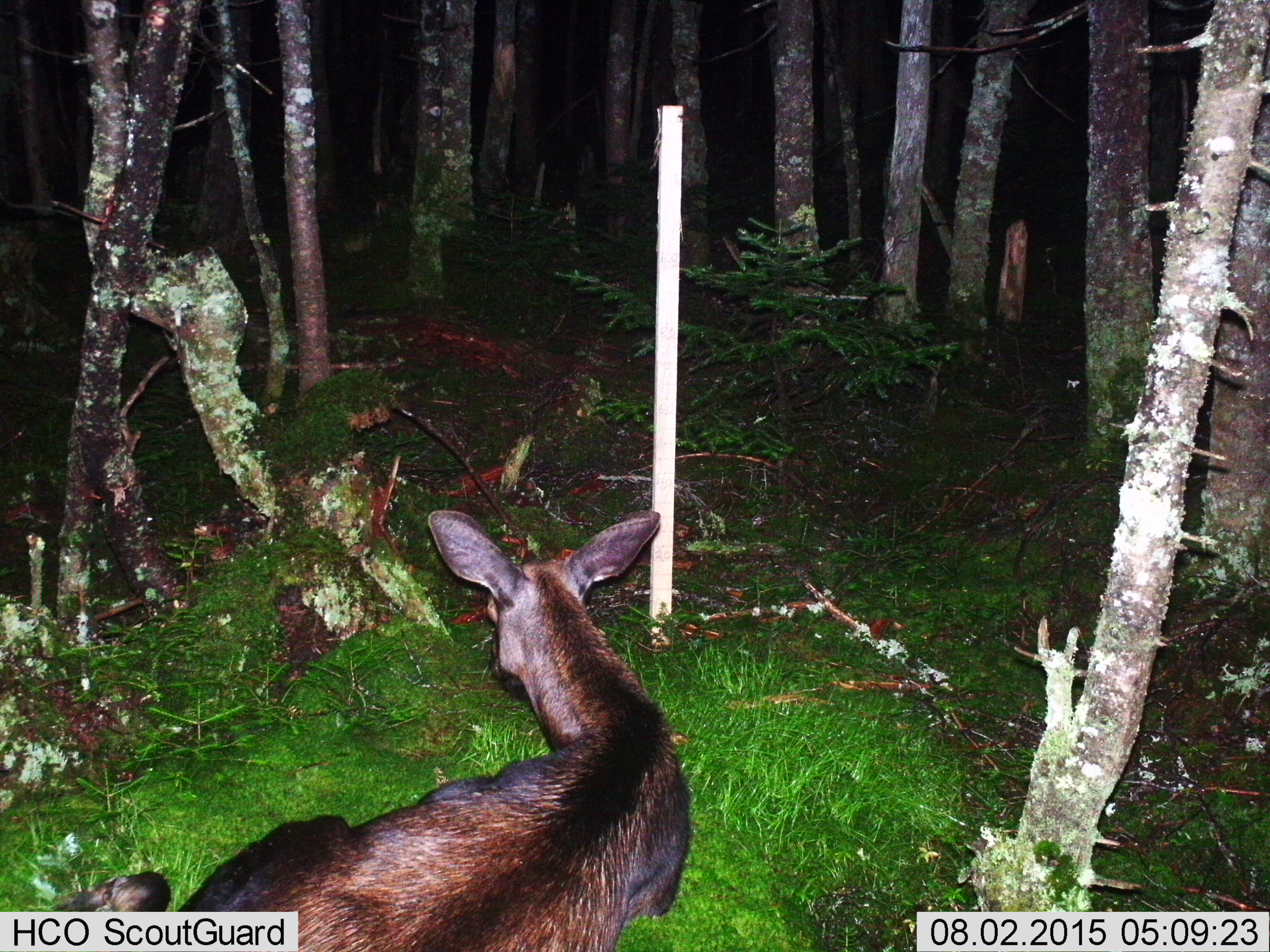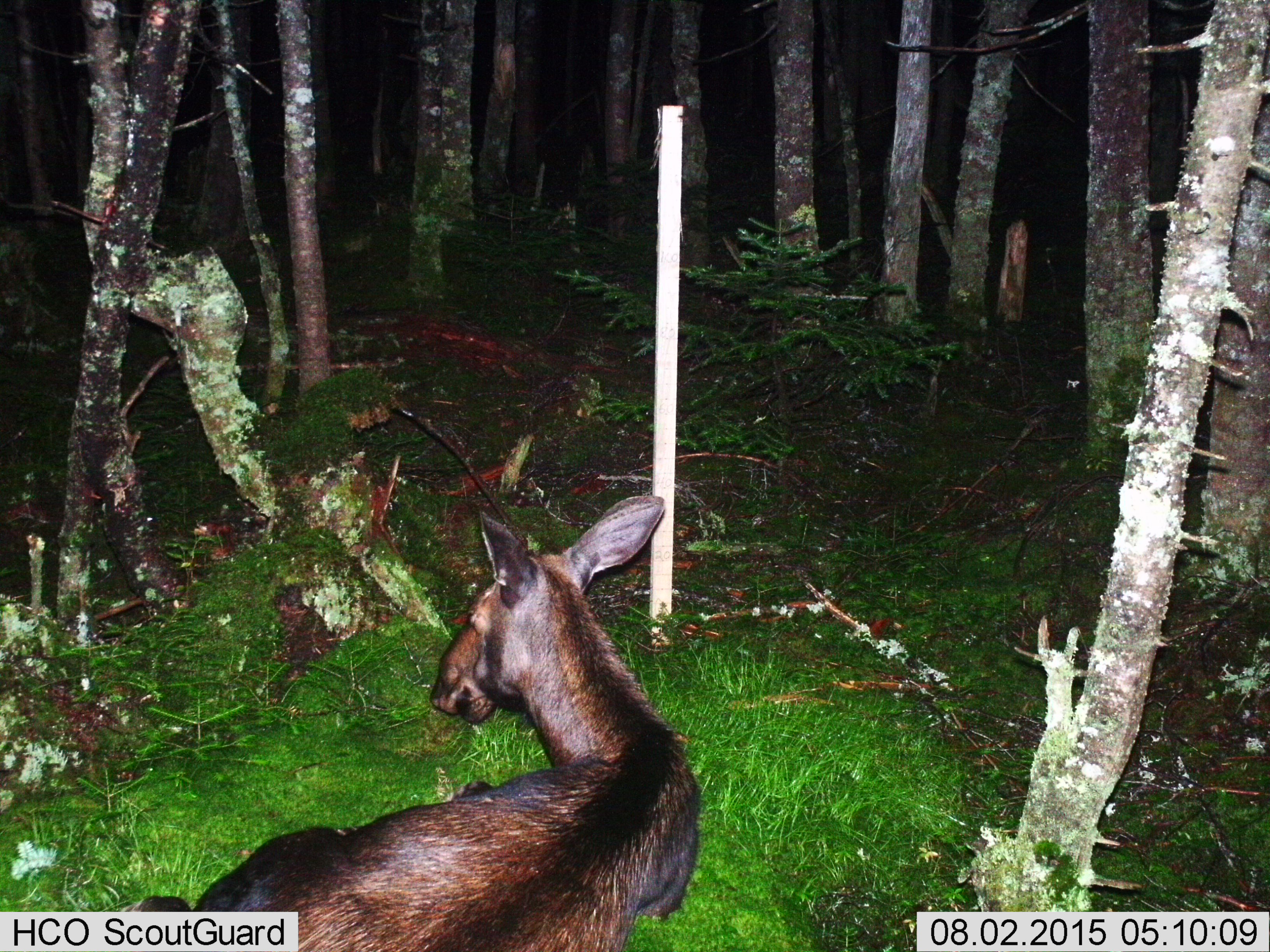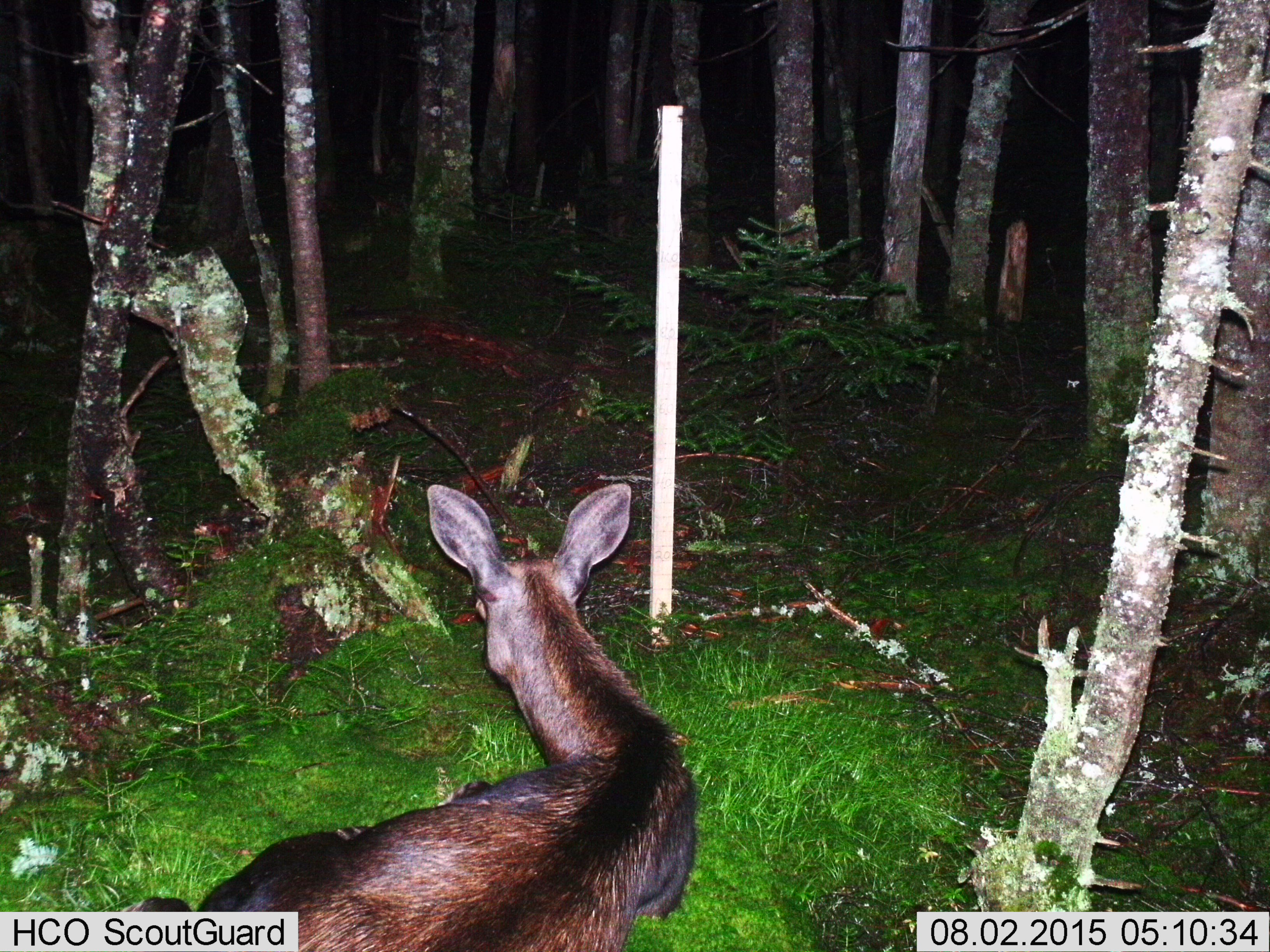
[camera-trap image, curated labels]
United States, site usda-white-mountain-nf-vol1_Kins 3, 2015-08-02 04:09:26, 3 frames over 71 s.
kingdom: Animalia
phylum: Chordata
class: Mammalia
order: Artiodactyla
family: Cervidae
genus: Alces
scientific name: Alces alces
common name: moose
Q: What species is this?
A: Moose (Alces alces).